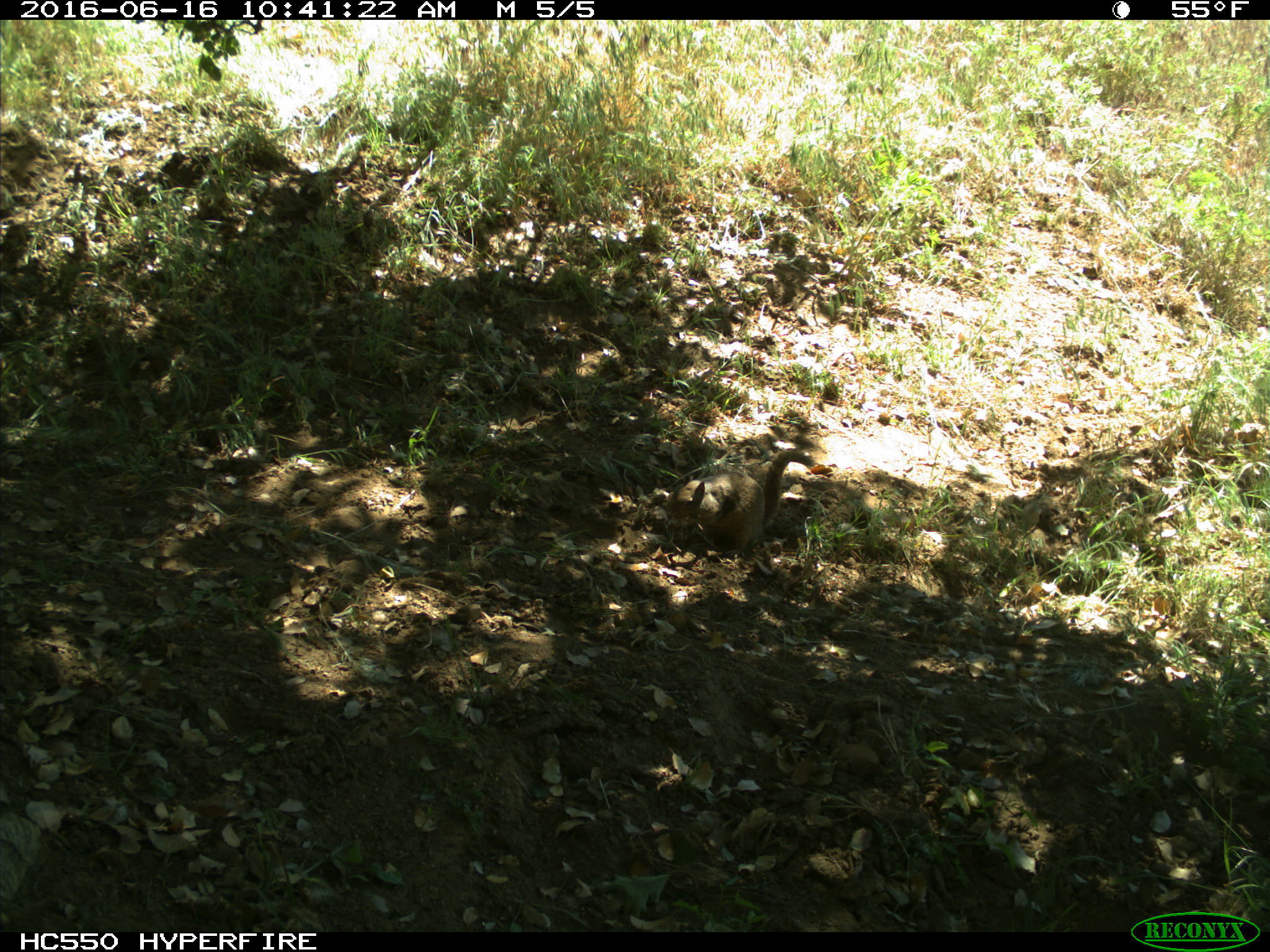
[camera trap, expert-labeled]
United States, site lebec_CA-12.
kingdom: Animalia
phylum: Chordata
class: Mammalia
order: Rodentia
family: Sciuridae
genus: Otospermophilus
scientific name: Otospermophilus beecheyi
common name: california ground squirrel